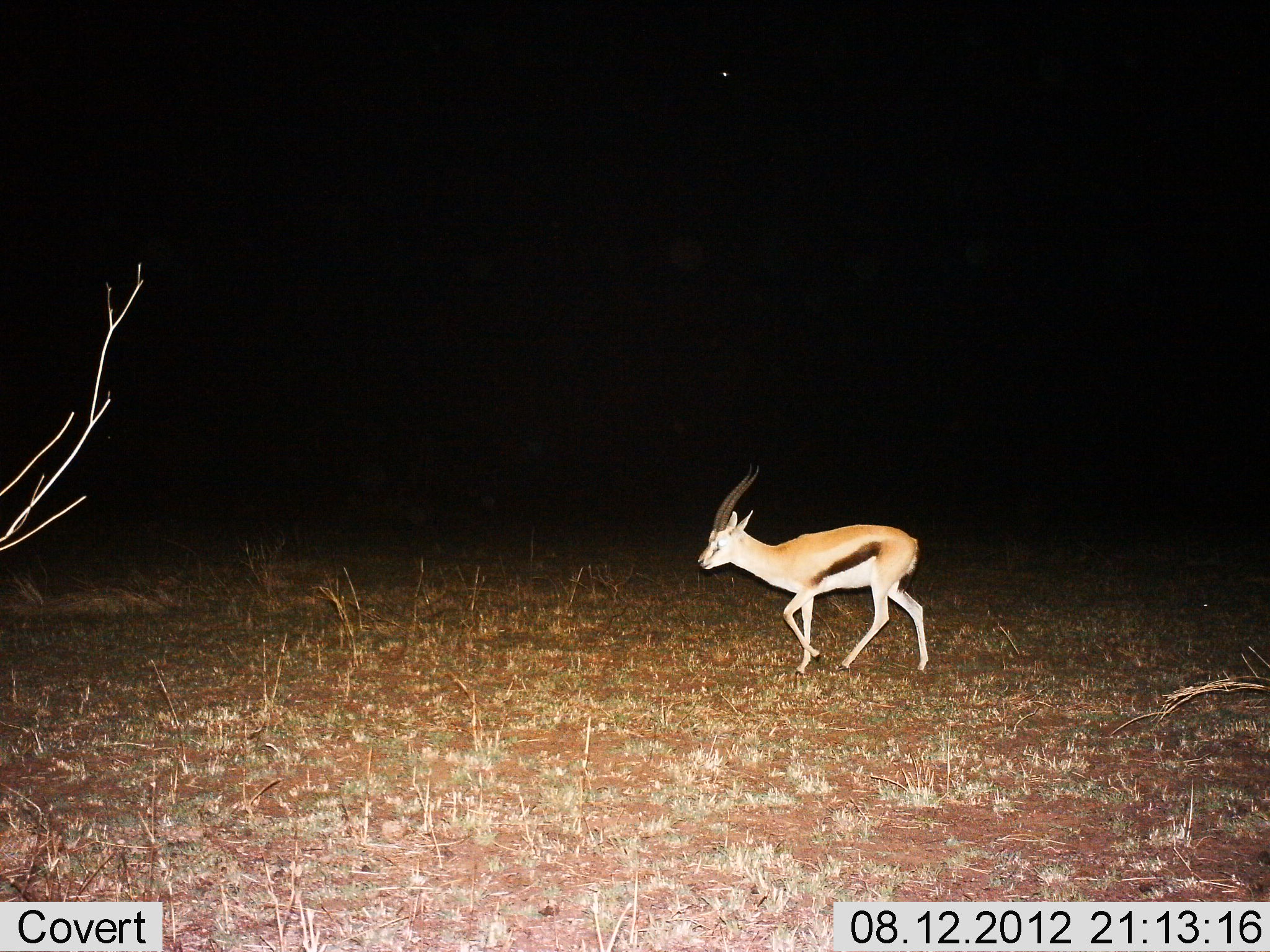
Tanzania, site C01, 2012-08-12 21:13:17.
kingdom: Animalia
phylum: Chordata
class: Mammalia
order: Artiodactyla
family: Bovidae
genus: Eudorcas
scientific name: Eudorcas thomsonii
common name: thomson's gazelle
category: gazellethomsons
Gazellethomsons (thomson's gazelle) (Eudorcas thomsonii), count 1. Behavior (volunteer vote fractions): standing 10%, resting 0%, moving 90%, interacting 0%. Young present (vote fraction): 0%. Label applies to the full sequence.